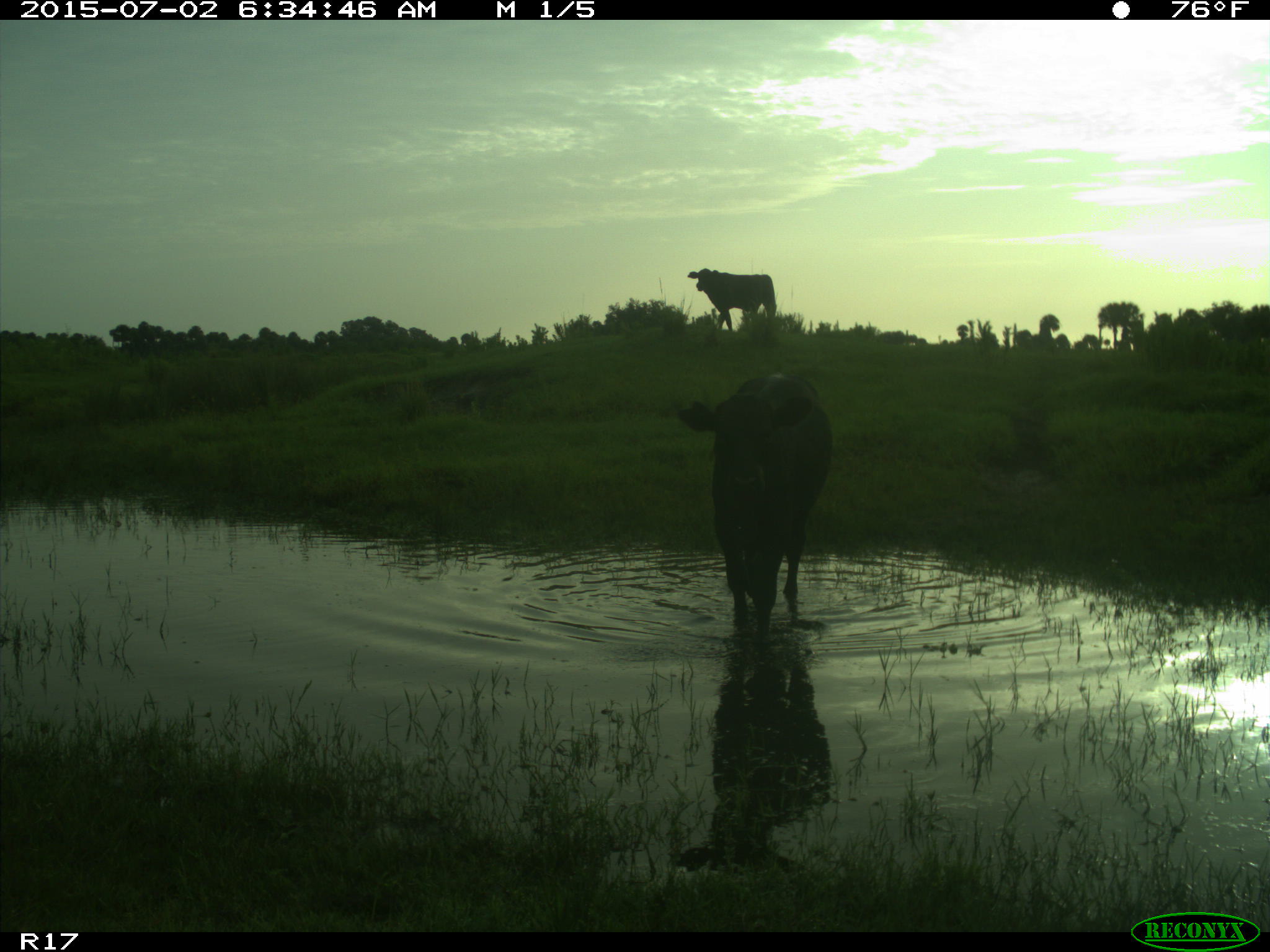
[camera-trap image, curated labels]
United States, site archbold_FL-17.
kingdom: Animalia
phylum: Chordata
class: Mammalia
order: Artiodactyla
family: Bovidae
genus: Bos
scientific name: Bos taurus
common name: domestic cow